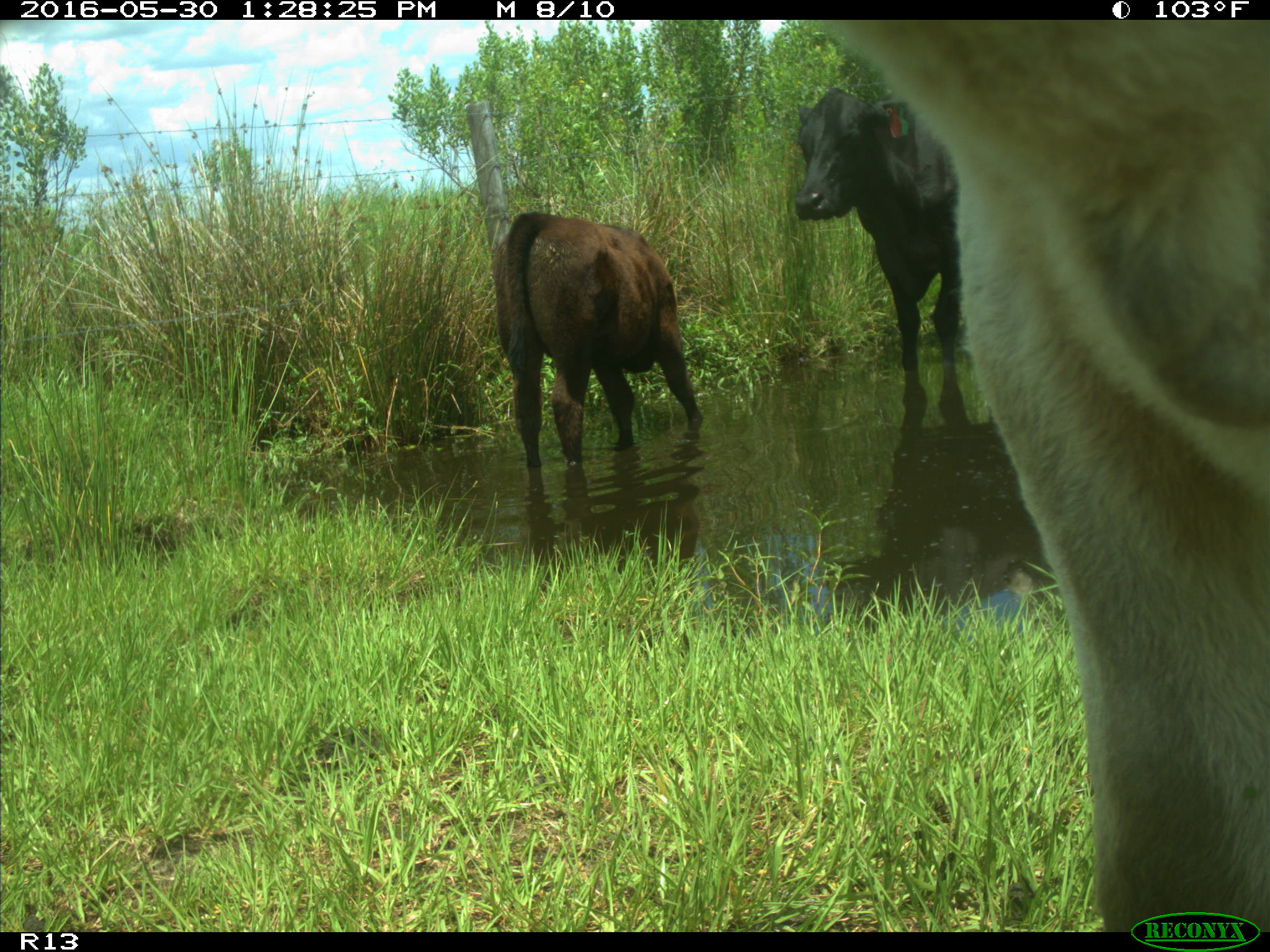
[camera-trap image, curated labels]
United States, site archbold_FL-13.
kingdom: Animalia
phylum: Chordata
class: Mammalia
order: Artiodactyla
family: Bovidae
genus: Bos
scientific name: Bos taurus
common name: domestic cow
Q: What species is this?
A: Bos taurus (domestic cow).